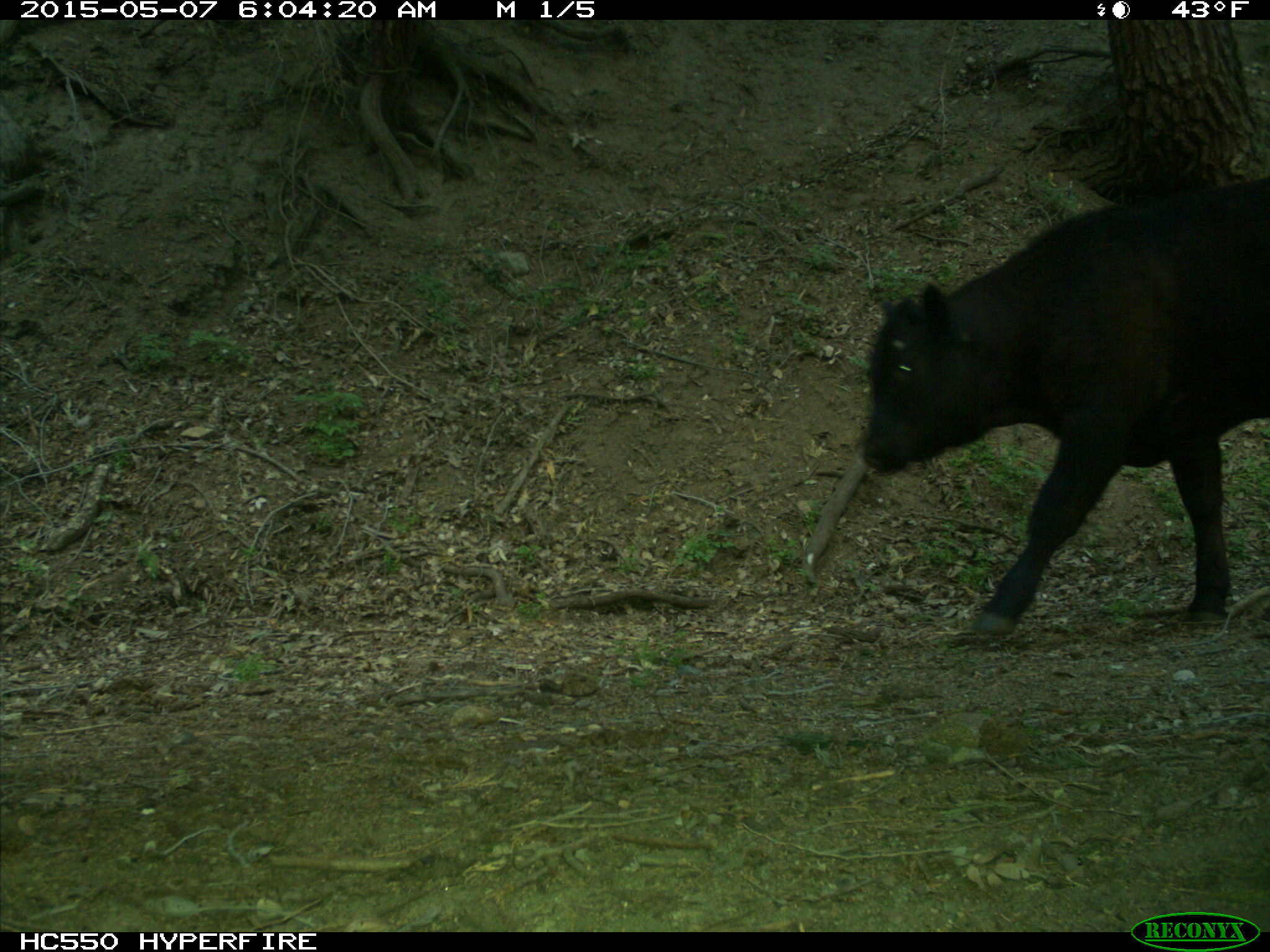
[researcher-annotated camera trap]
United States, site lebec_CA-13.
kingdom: Animalia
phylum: Chordata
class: Mammalia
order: Artiodactyla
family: Bovidae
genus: Bos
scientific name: Bos taurus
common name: domestic cow